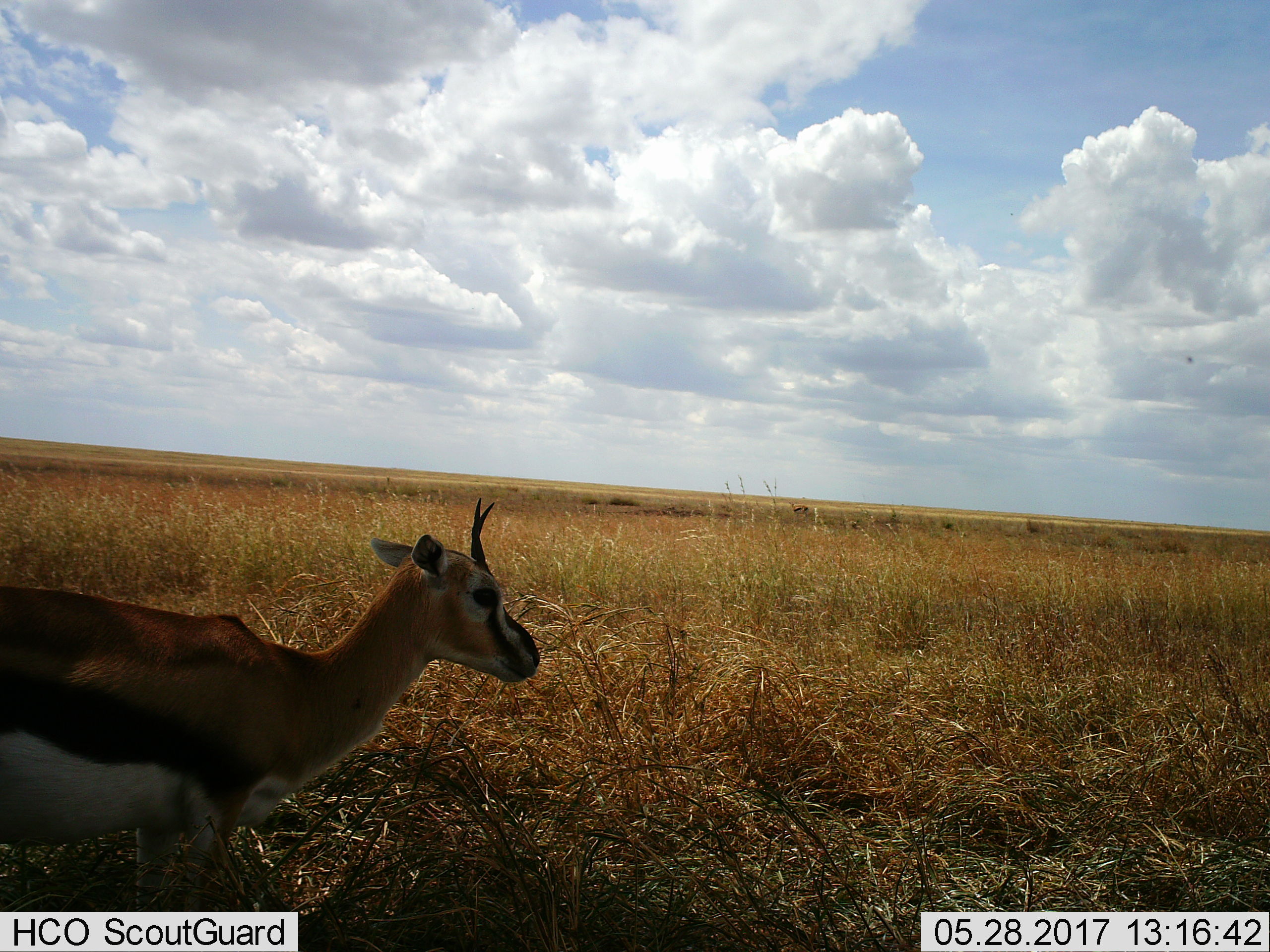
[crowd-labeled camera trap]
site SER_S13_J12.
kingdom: Animalia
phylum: Chordata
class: Mammalia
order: Artiodactyla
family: Bovidae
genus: Eudorcas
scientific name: Eudorcas thomsonii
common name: thomson's gazelle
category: gazellethomsons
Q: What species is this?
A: Gazellethomsons (thomson's gazelle) (Eudorcas thomsonii).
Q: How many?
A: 1.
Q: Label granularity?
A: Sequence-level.